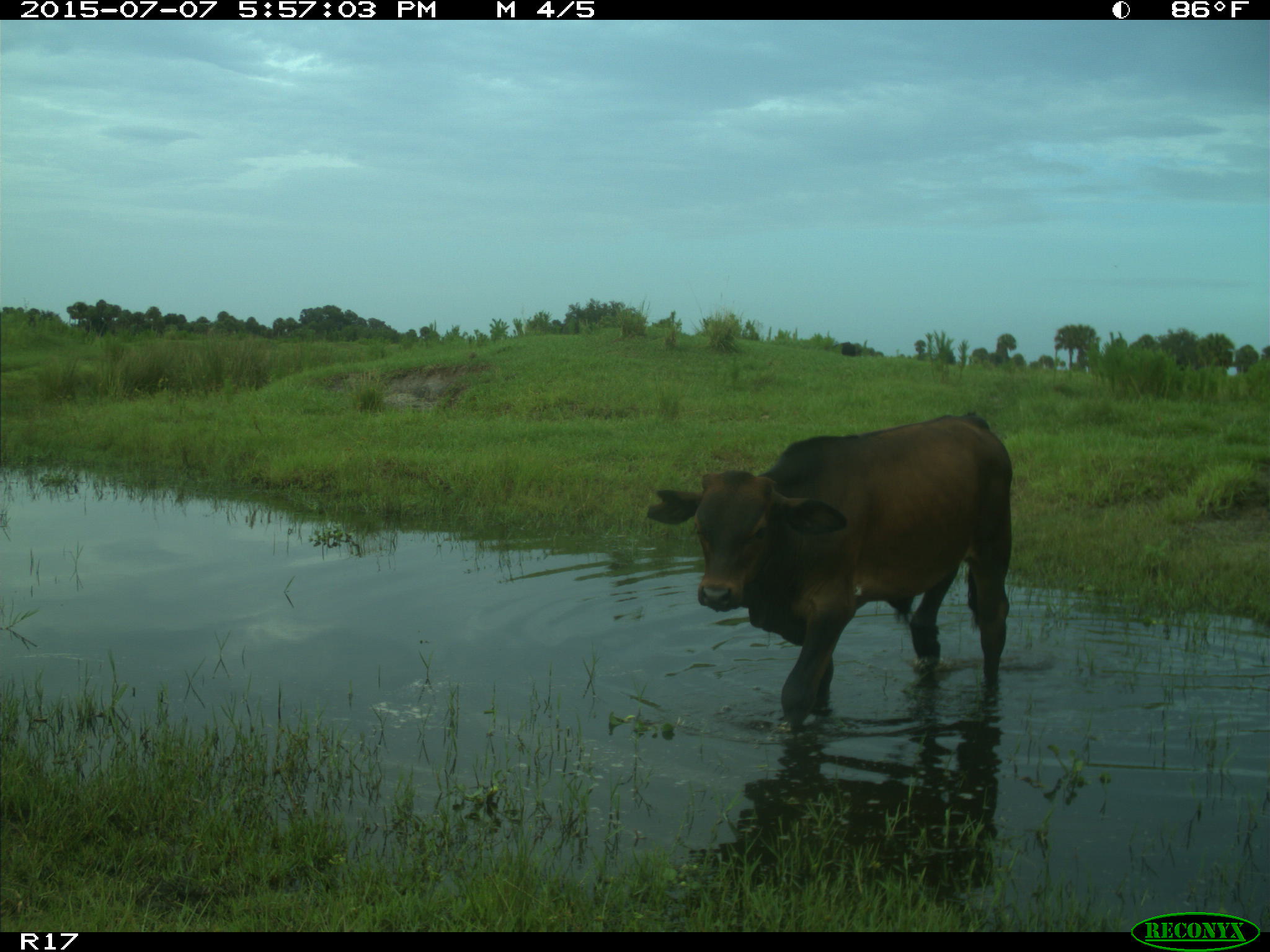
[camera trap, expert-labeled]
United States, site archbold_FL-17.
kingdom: Animalia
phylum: Chordata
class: Mammalia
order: Artiodactyla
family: Bovidae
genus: Bos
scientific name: Bos taurus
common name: domestic cow